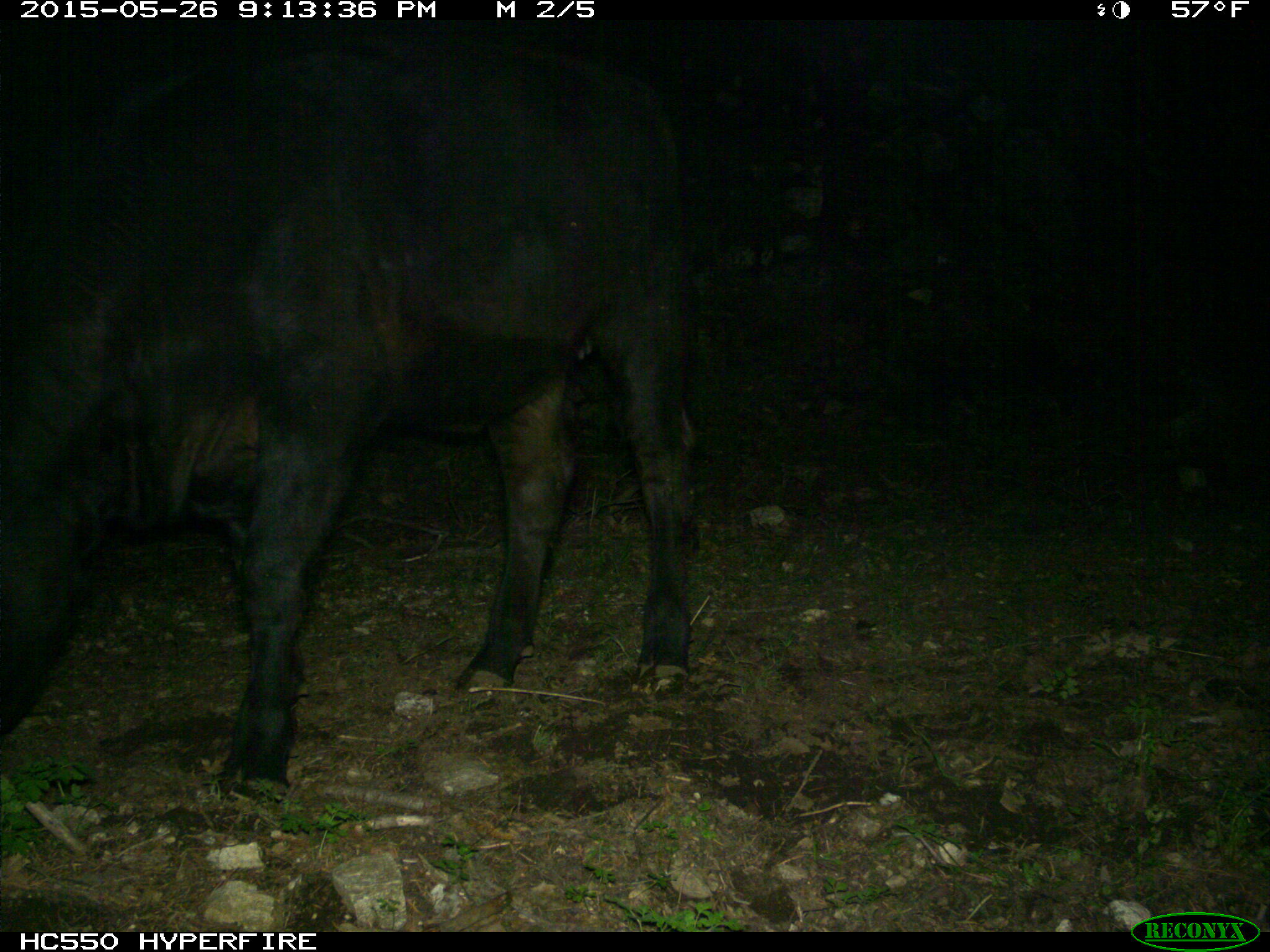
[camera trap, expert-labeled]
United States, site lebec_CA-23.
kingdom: Animalia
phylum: Chordata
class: Mammalia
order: Artiodactyla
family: Bovidae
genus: Bos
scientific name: Bos taurus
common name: domestic cow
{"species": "Bos taurus (domestic cow)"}